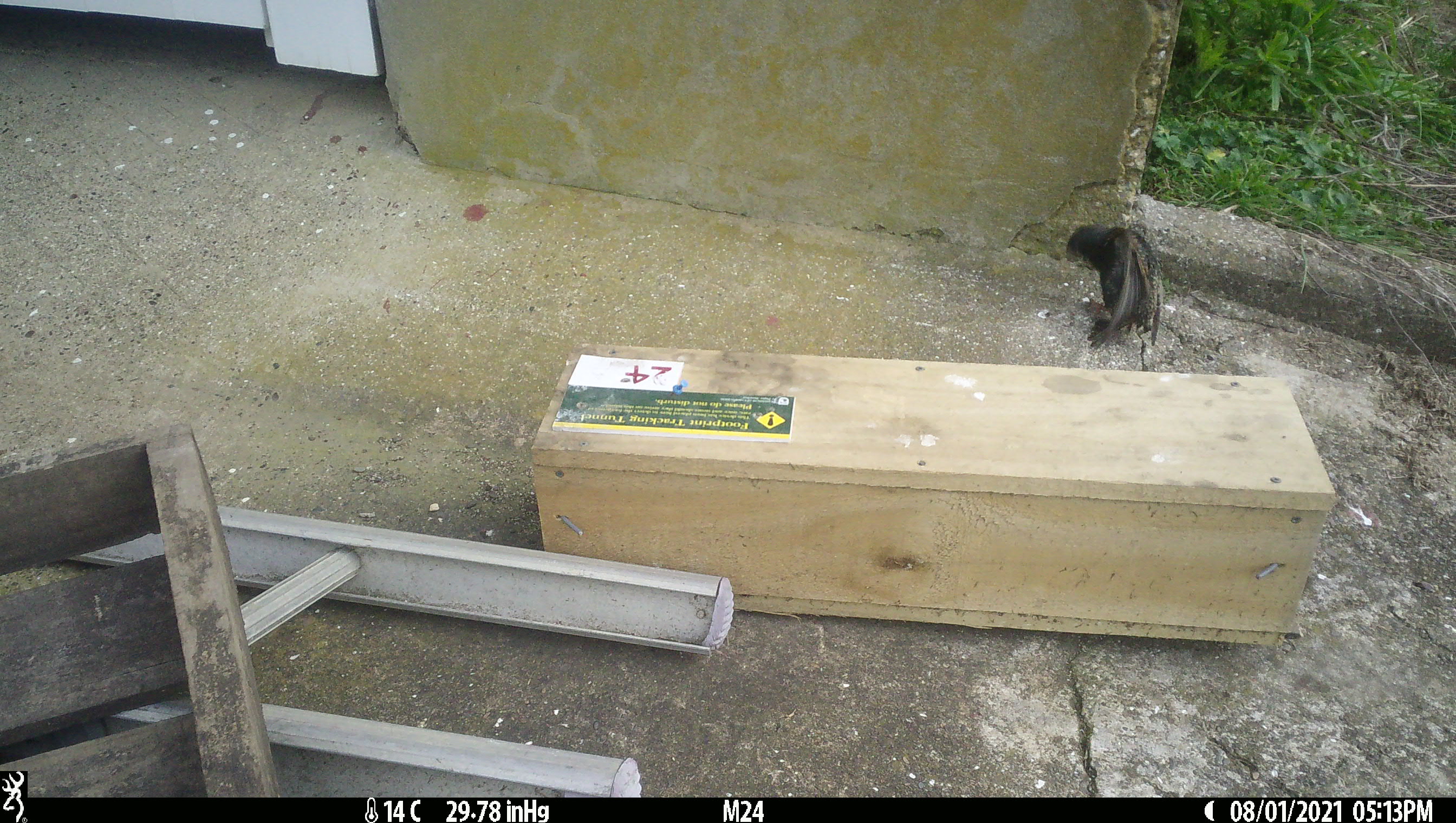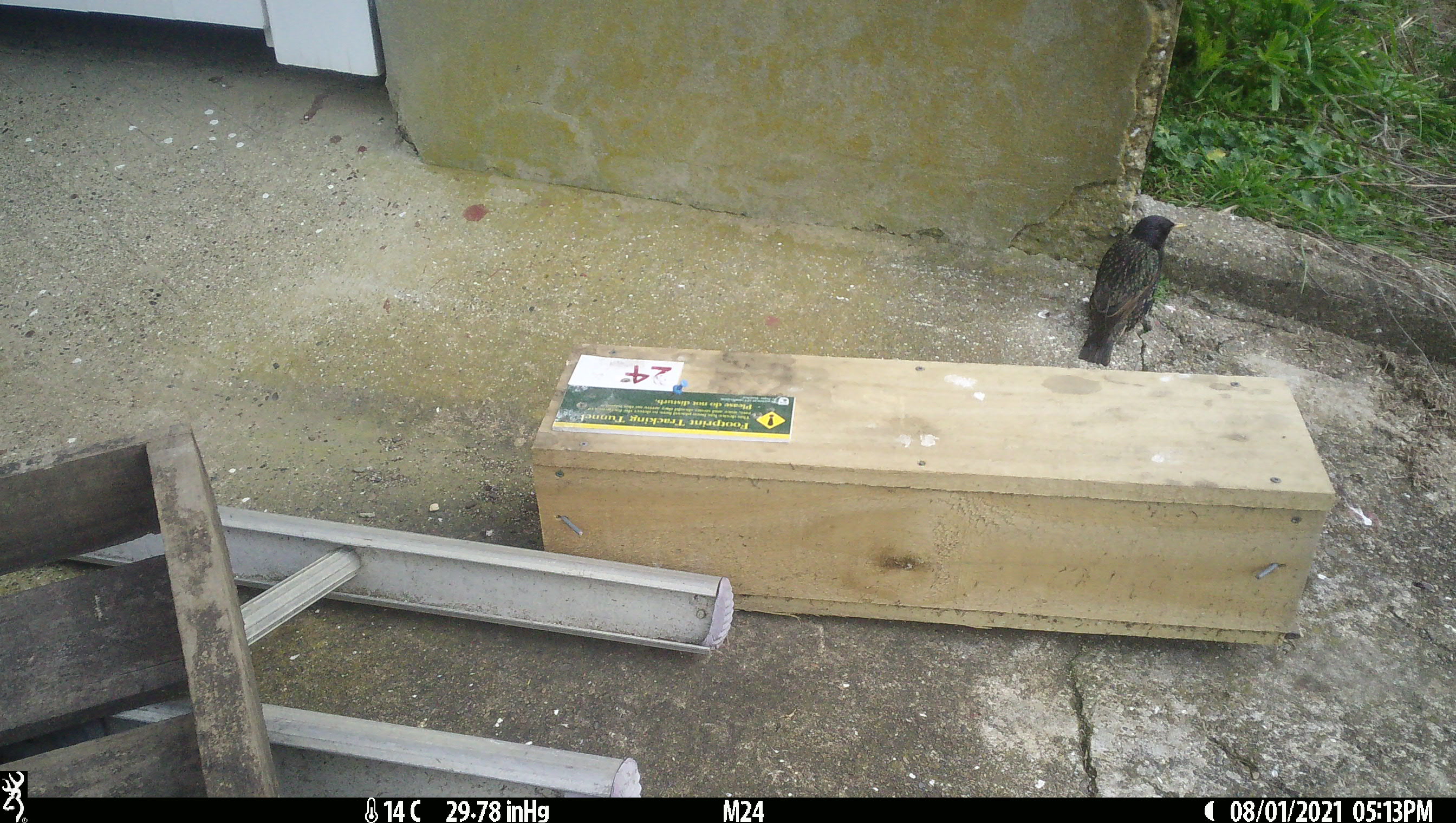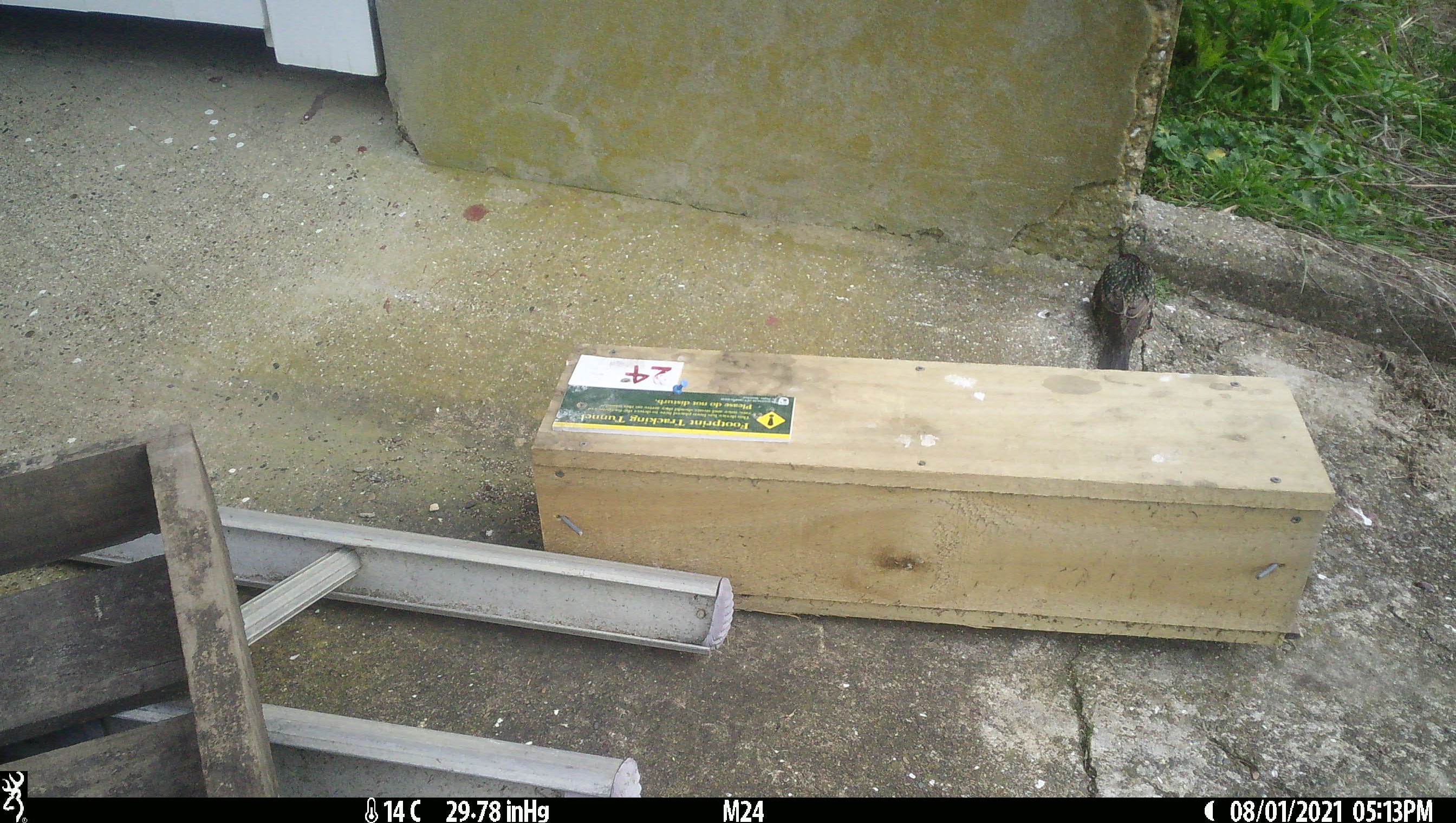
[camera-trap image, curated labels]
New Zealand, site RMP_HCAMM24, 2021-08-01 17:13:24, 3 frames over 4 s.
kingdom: Animalia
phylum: Chordata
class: Aves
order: Passeriformes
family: Sturnidae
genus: Sturnus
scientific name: Sturnus vulgaris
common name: european starling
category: starling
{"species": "starling (european starling) (Sturnus vulgaris)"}